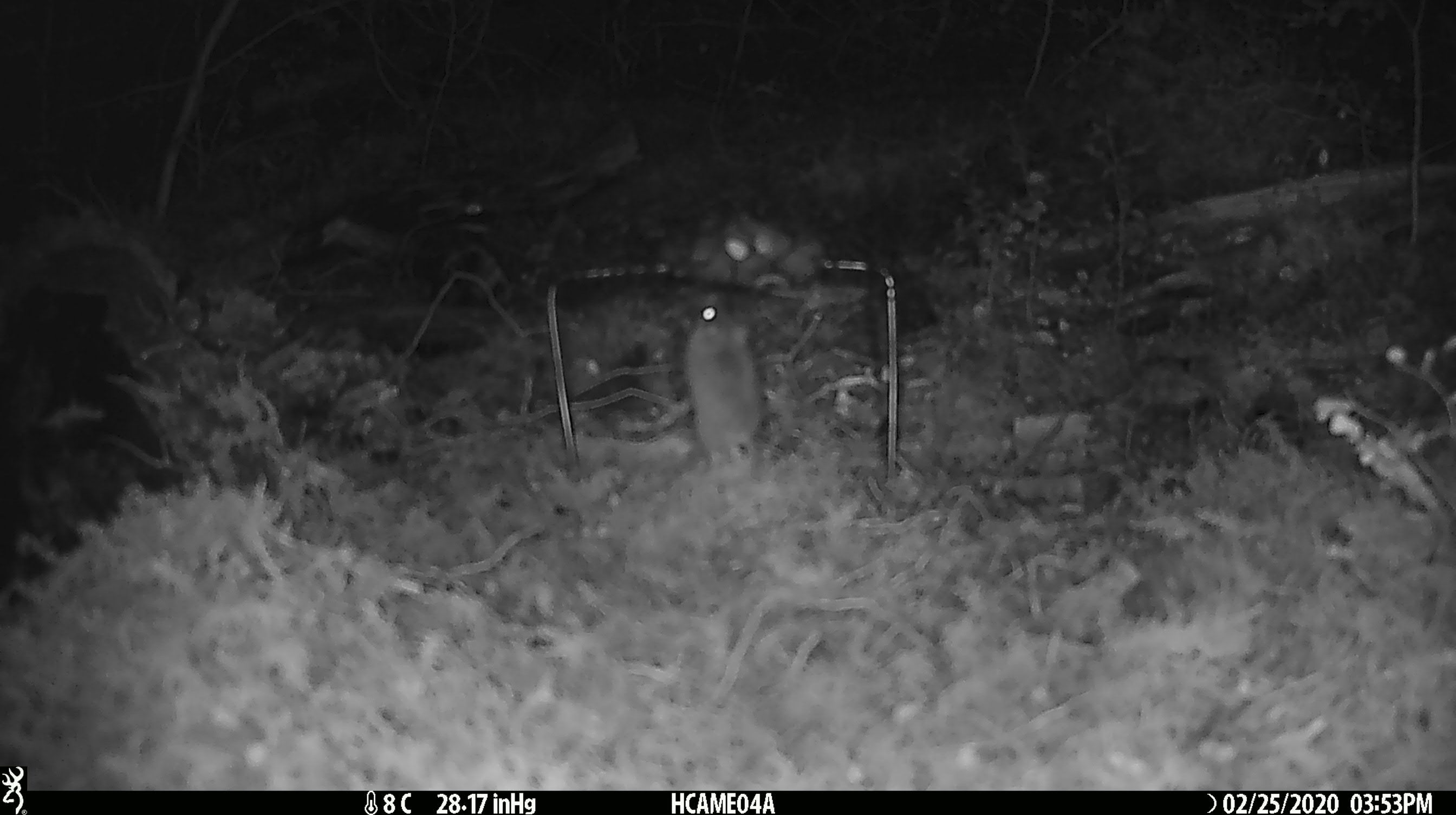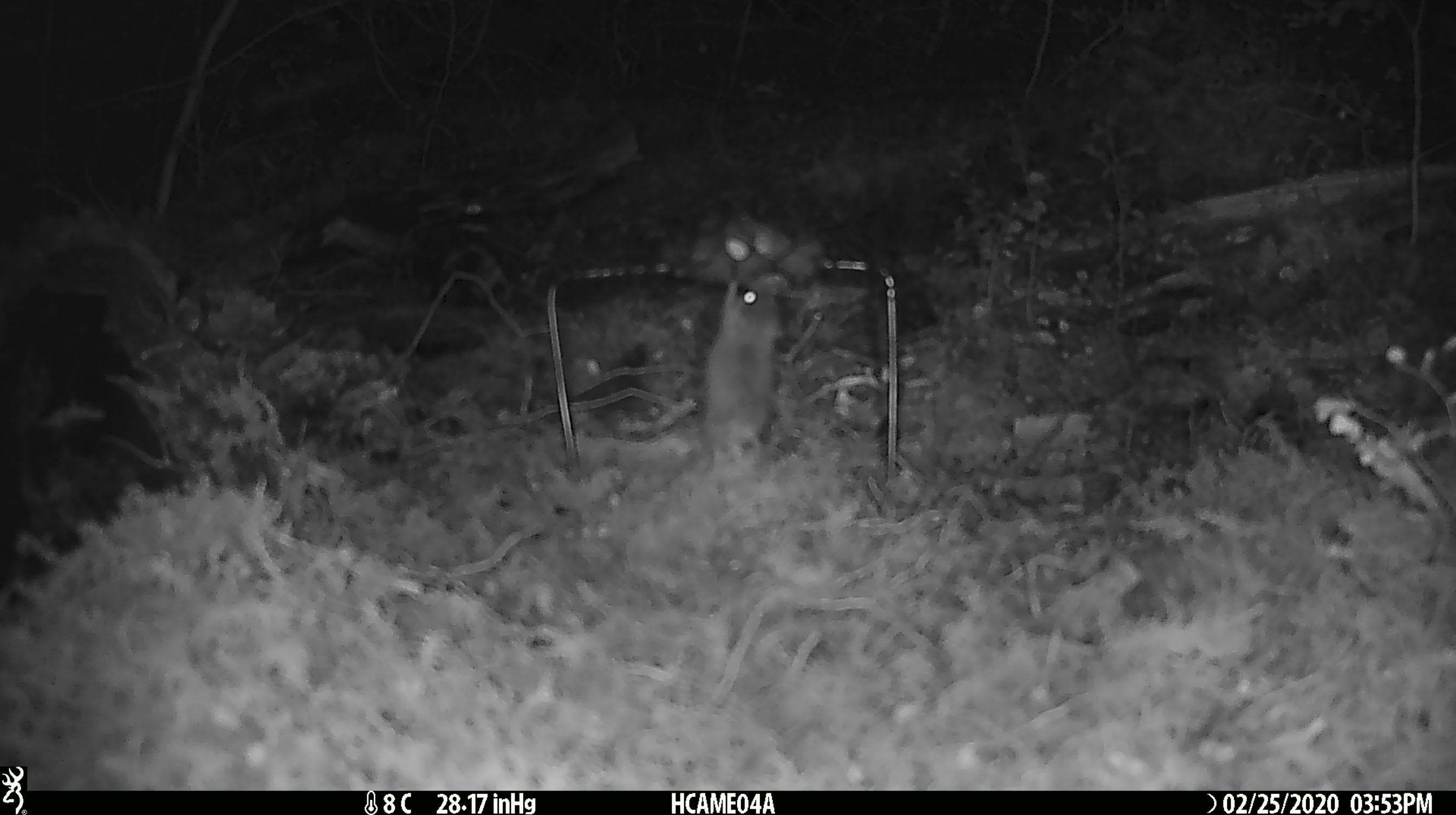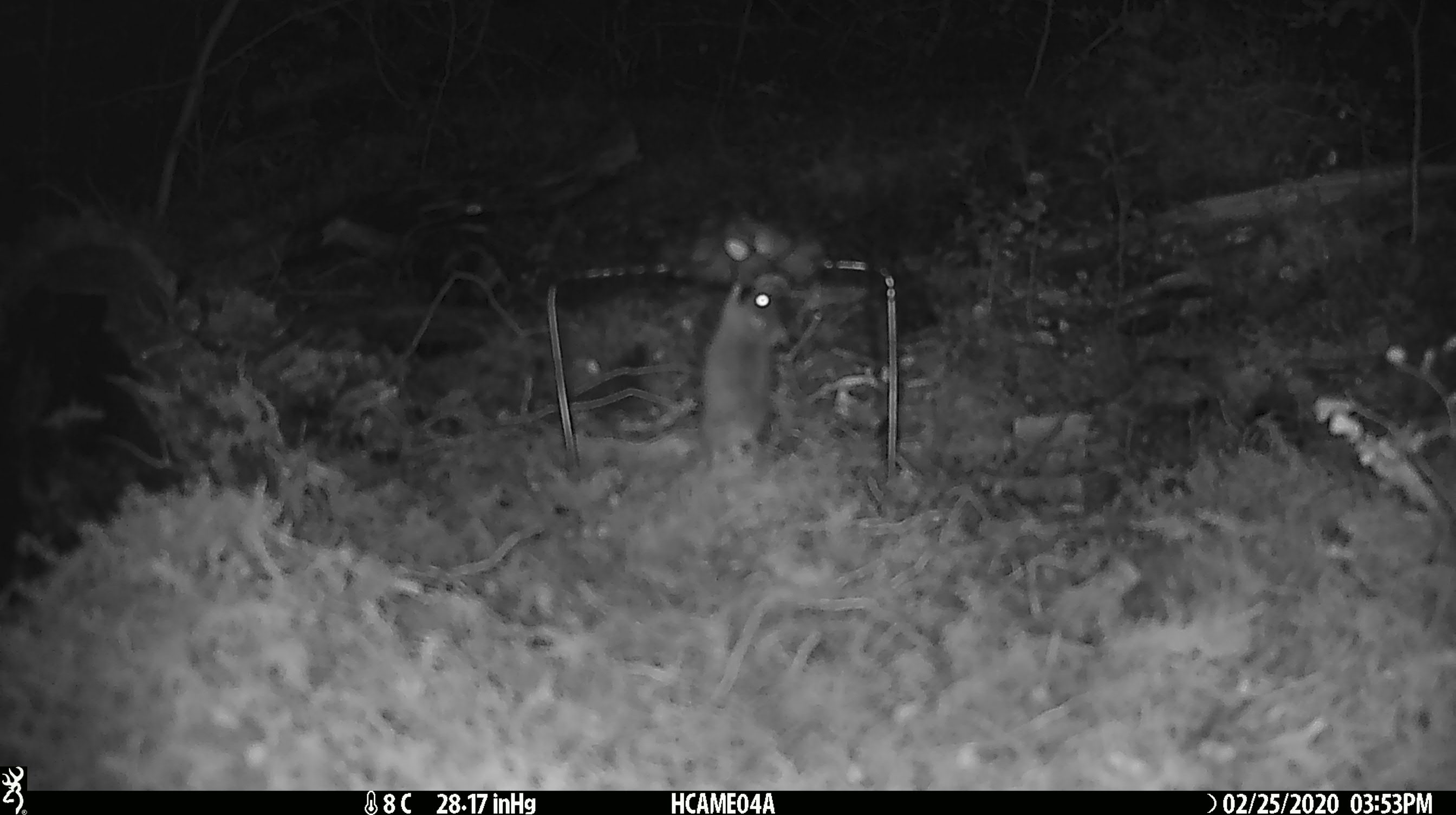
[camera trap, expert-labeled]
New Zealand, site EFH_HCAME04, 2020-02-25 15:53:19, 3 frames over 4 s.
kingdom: Animalia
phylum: Chordata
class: Mammalia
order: Rodentia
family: Muridae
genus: Mus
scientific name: Mus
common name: mouse